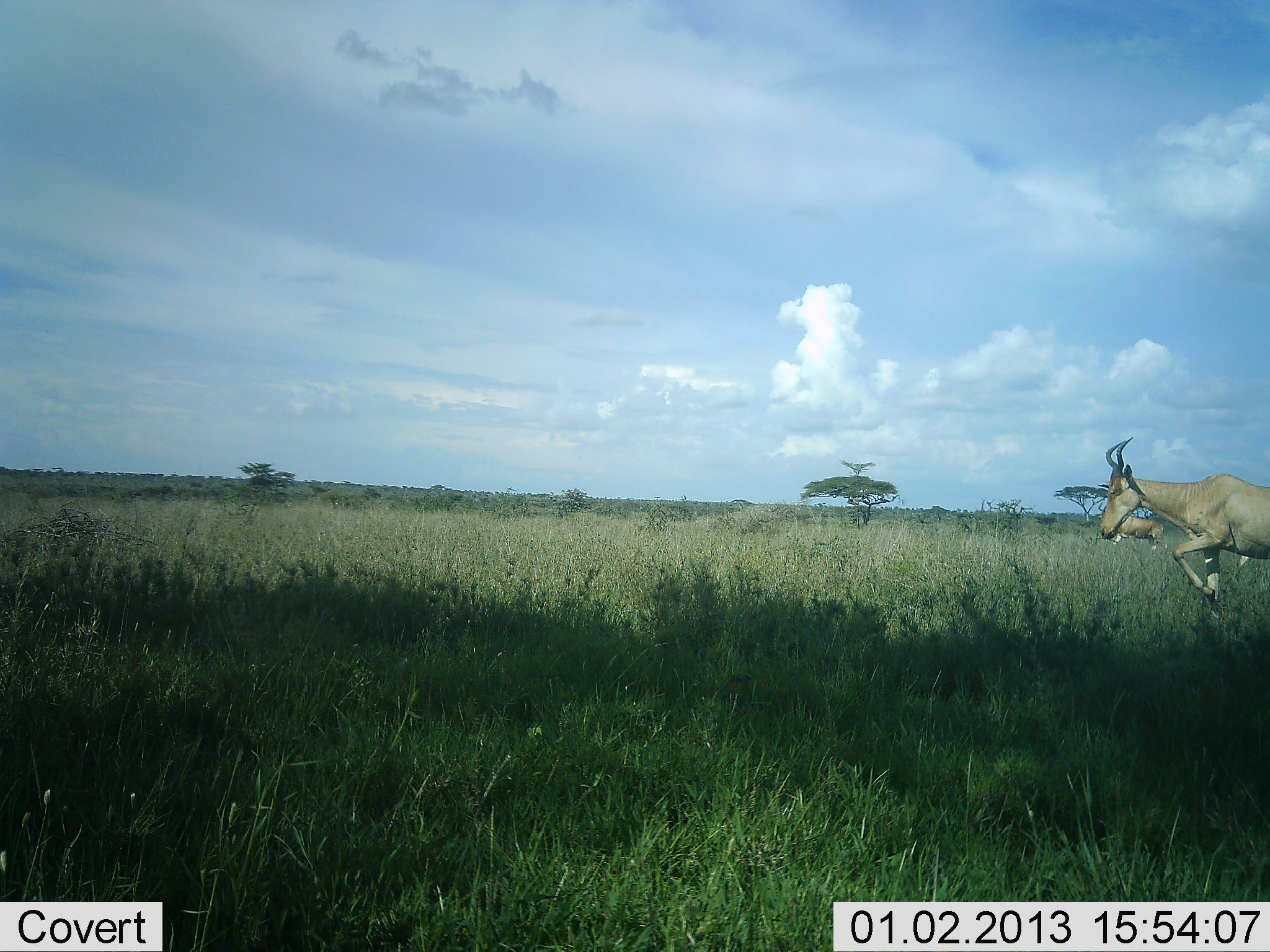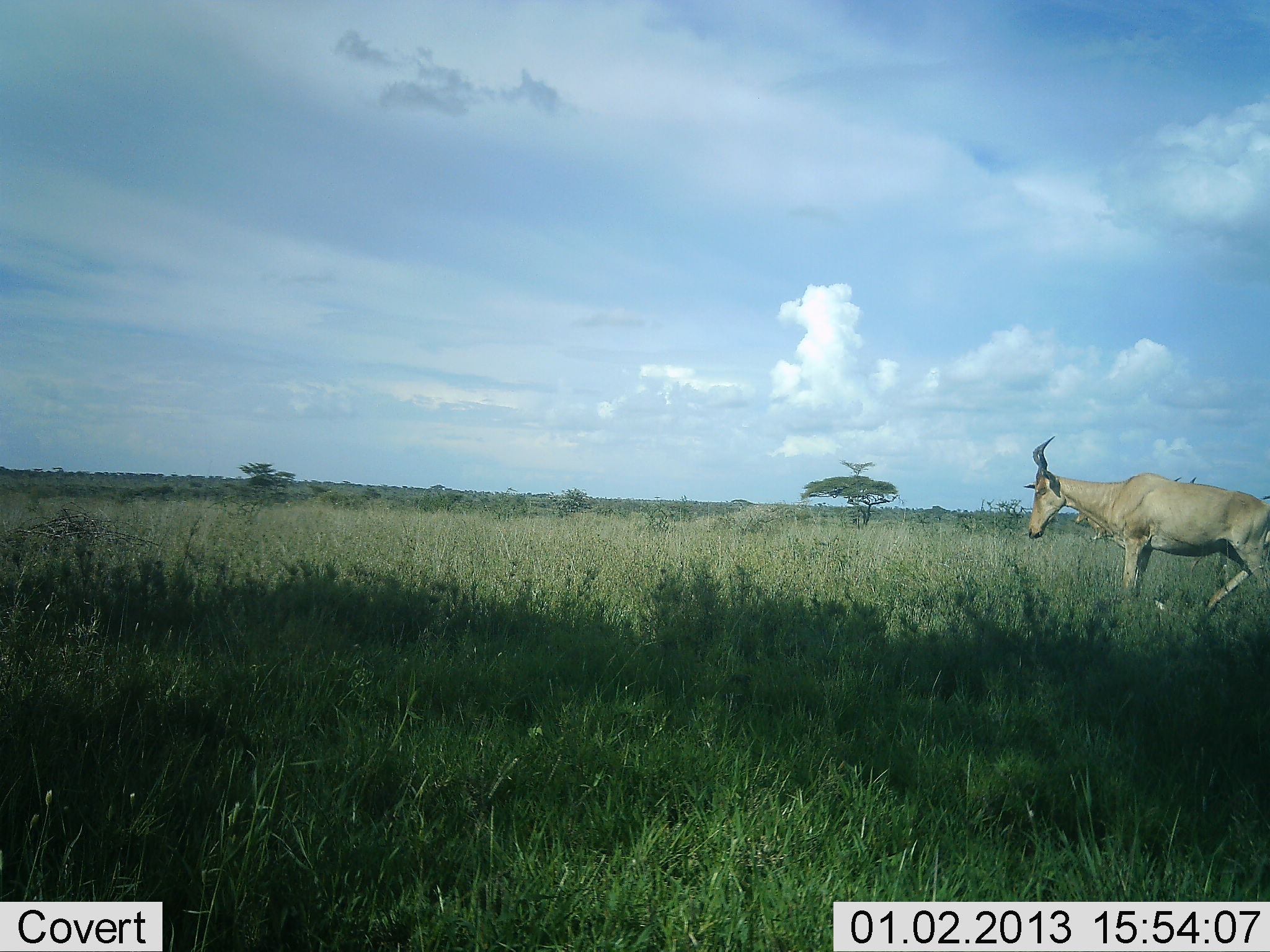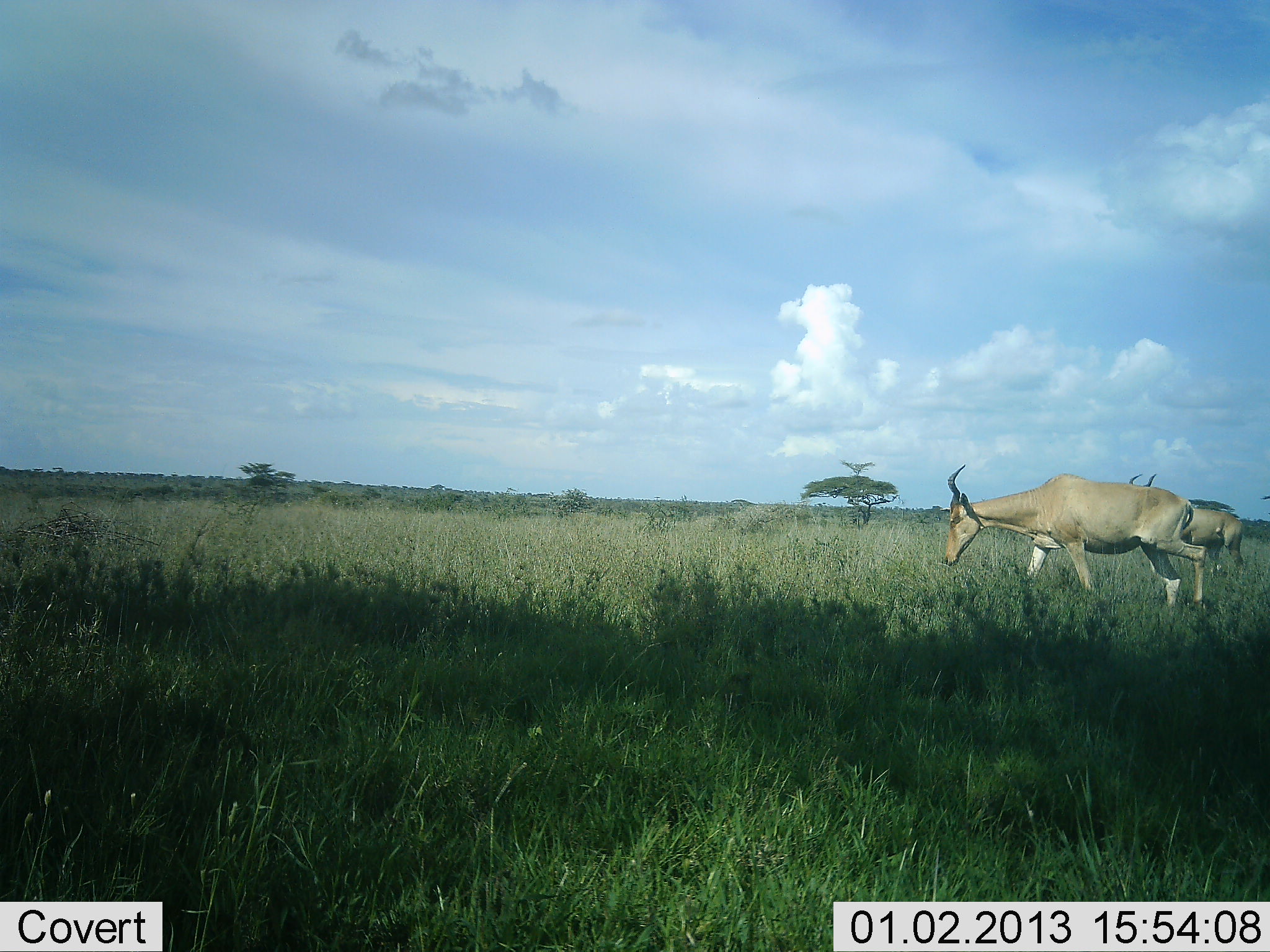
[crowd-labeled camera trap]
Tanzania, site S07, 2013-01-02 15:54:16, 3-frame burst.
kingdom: Animalia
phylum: Chordata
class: Mammalia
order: Artiodactyla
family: Bovidae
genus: Alcelaphus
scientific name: Alcelaphus buselaphus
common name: hartebeest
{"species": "hartebeest (Alcelaphus buselaphus)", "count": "3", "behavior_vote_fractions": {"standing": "15%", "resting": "0%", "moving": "96%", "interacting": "0%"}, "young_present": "0%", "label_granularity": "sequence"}